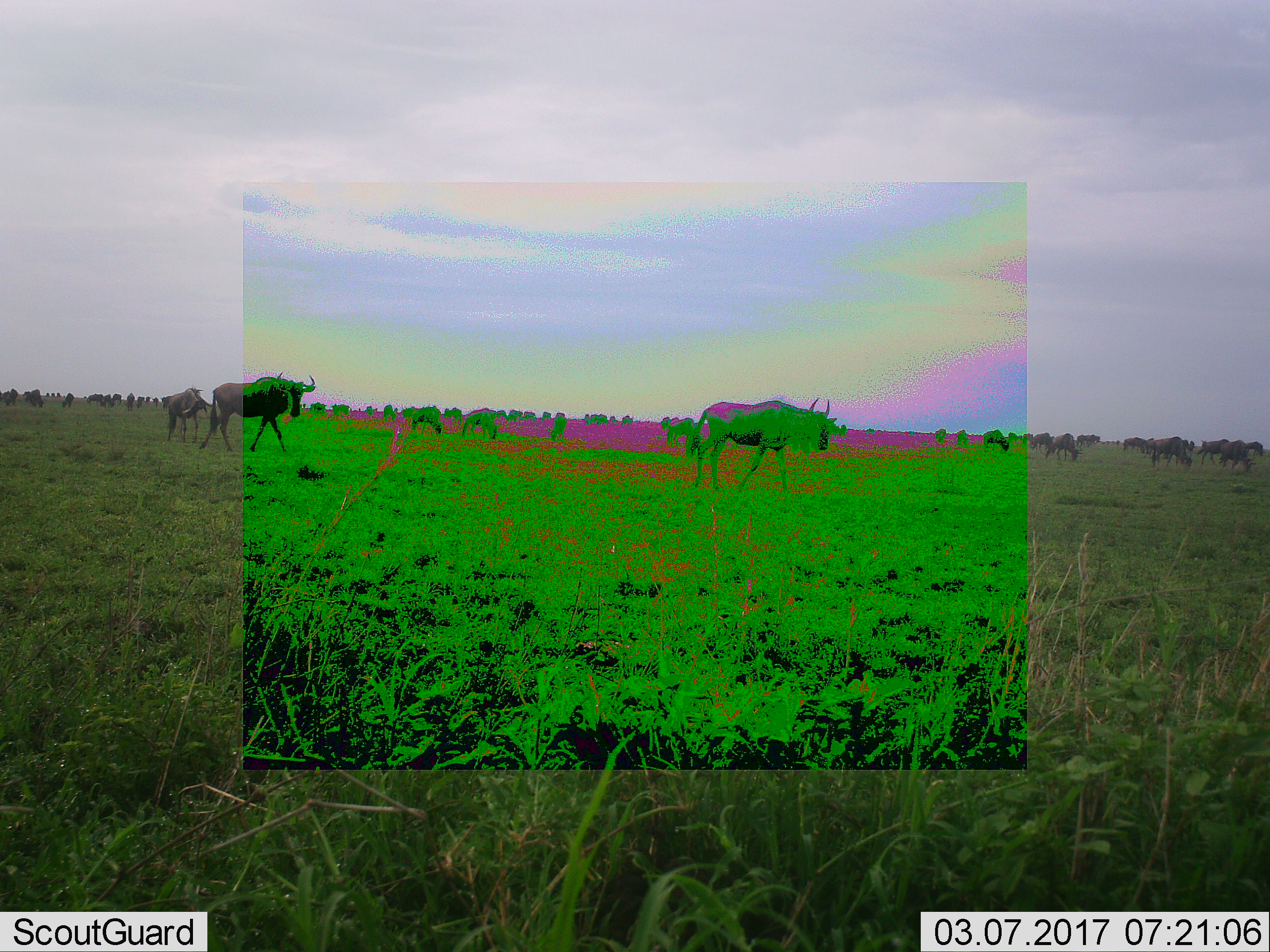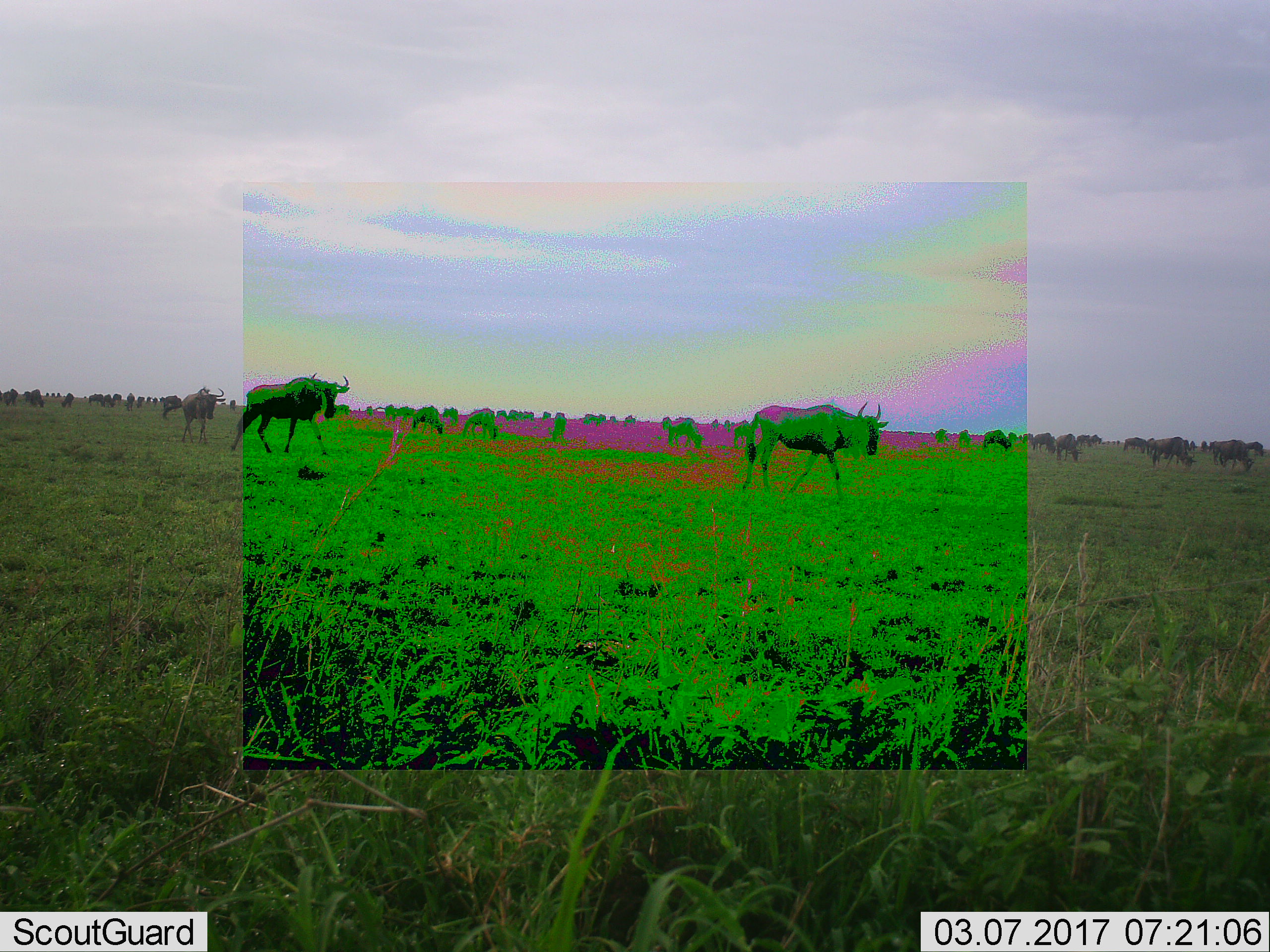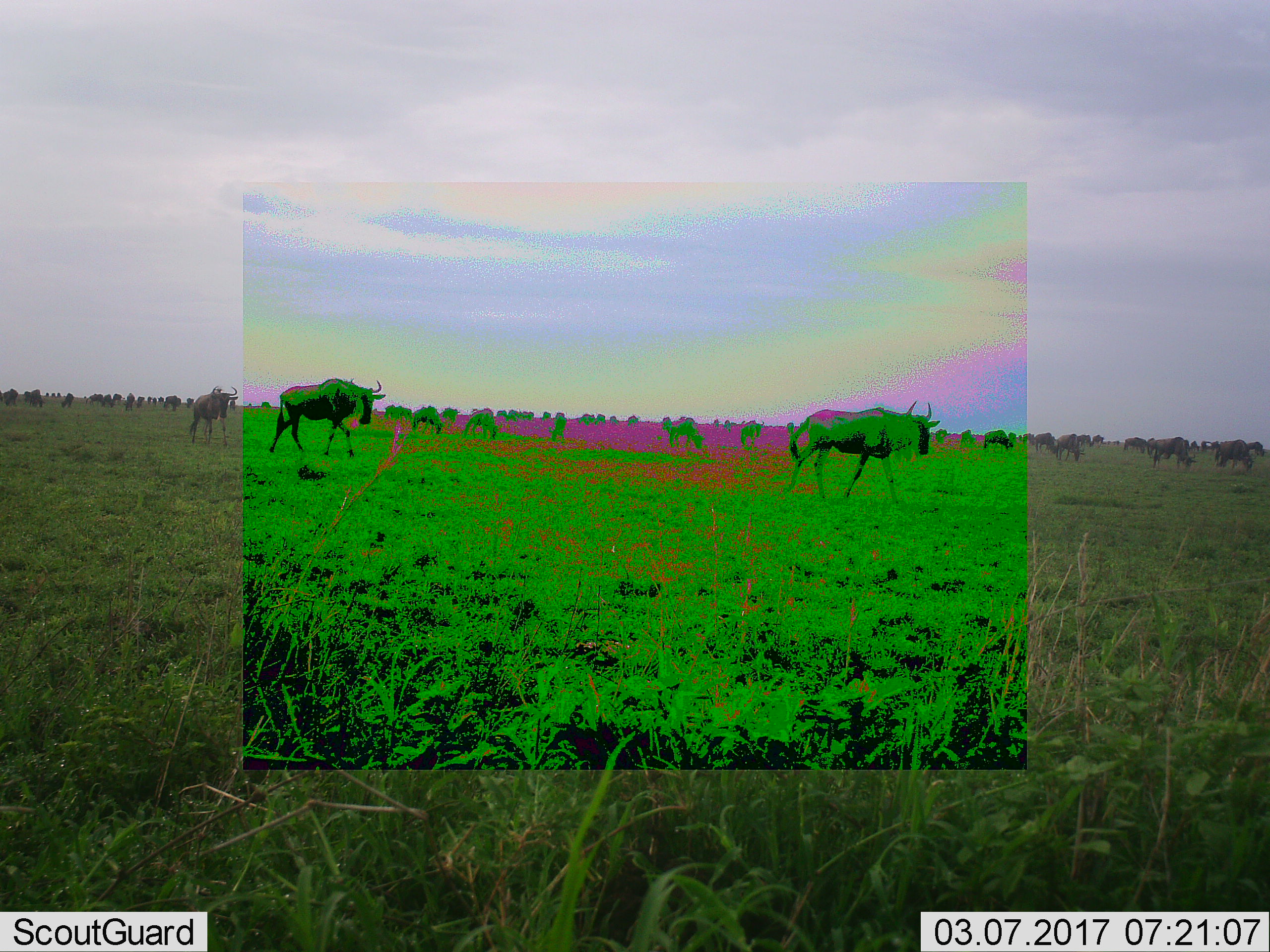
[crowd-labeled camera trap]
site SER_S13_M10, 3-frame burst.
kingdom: Animalia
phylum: Chordata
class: Mammalia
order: Artiodactyla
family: Bovidae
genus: Connochaetes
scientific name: Connochaetes taurinus taurinus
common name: blue wildebeest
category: wildebeestblue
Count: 11-50.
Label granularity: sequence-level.